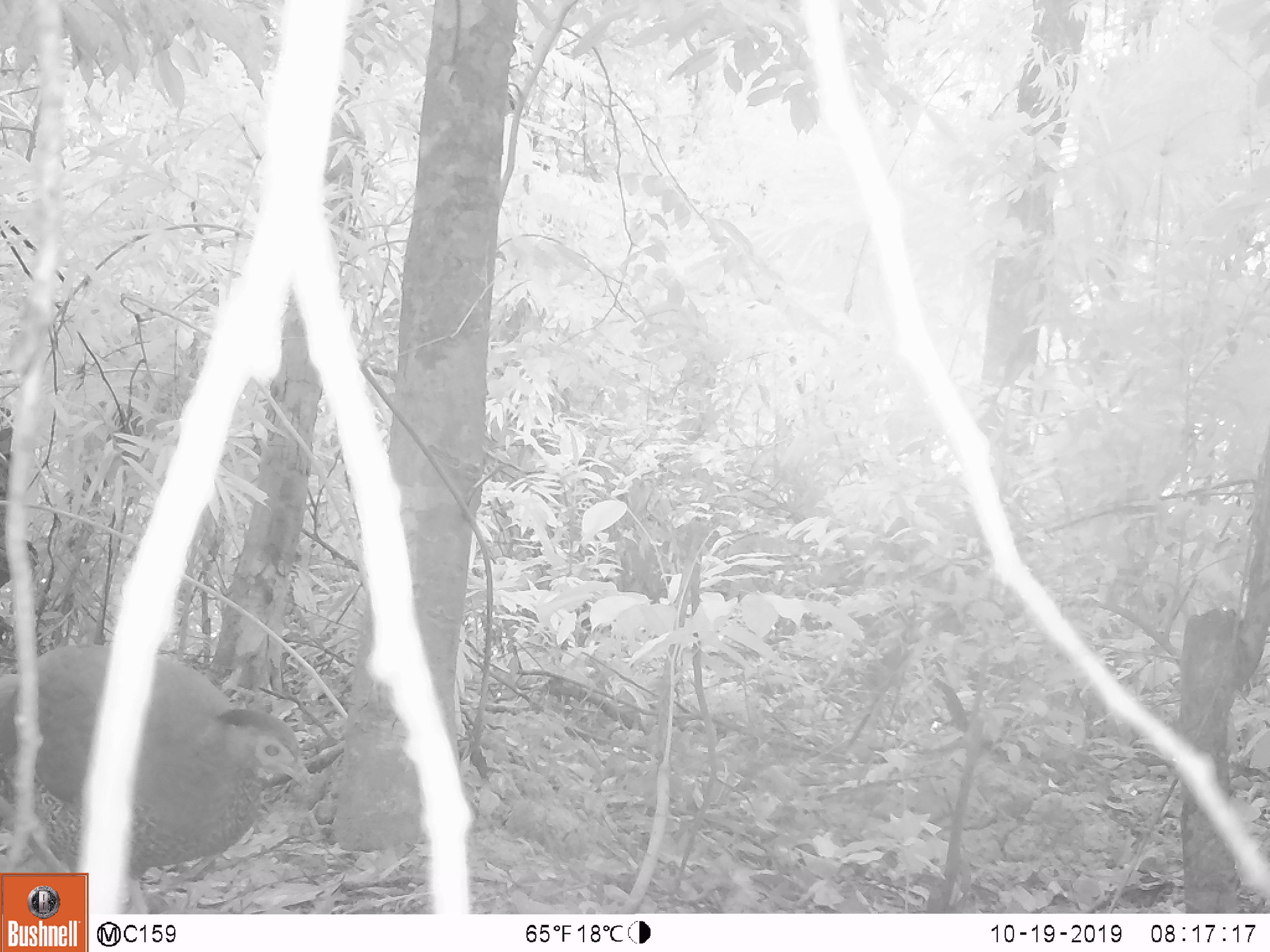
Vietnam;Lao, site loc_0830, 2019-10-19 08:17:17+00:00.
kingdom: Animalia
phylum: Chordata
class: Aves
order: Galliformes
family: Phasianidae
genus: Lophura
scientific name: Lophura nycthemera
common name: silver pheasant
Silver pheasant (Lophura nycthemera). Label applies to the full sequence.